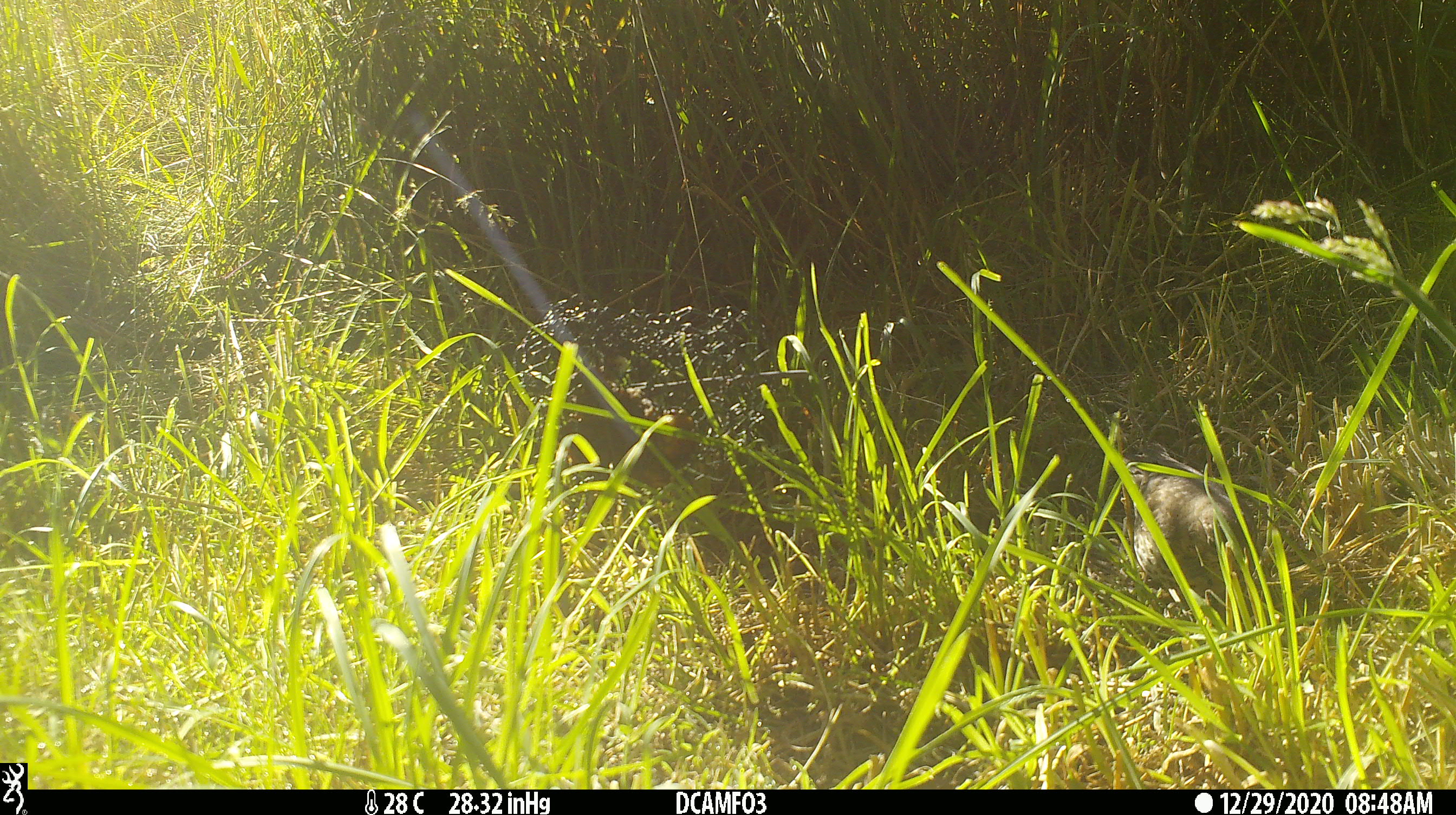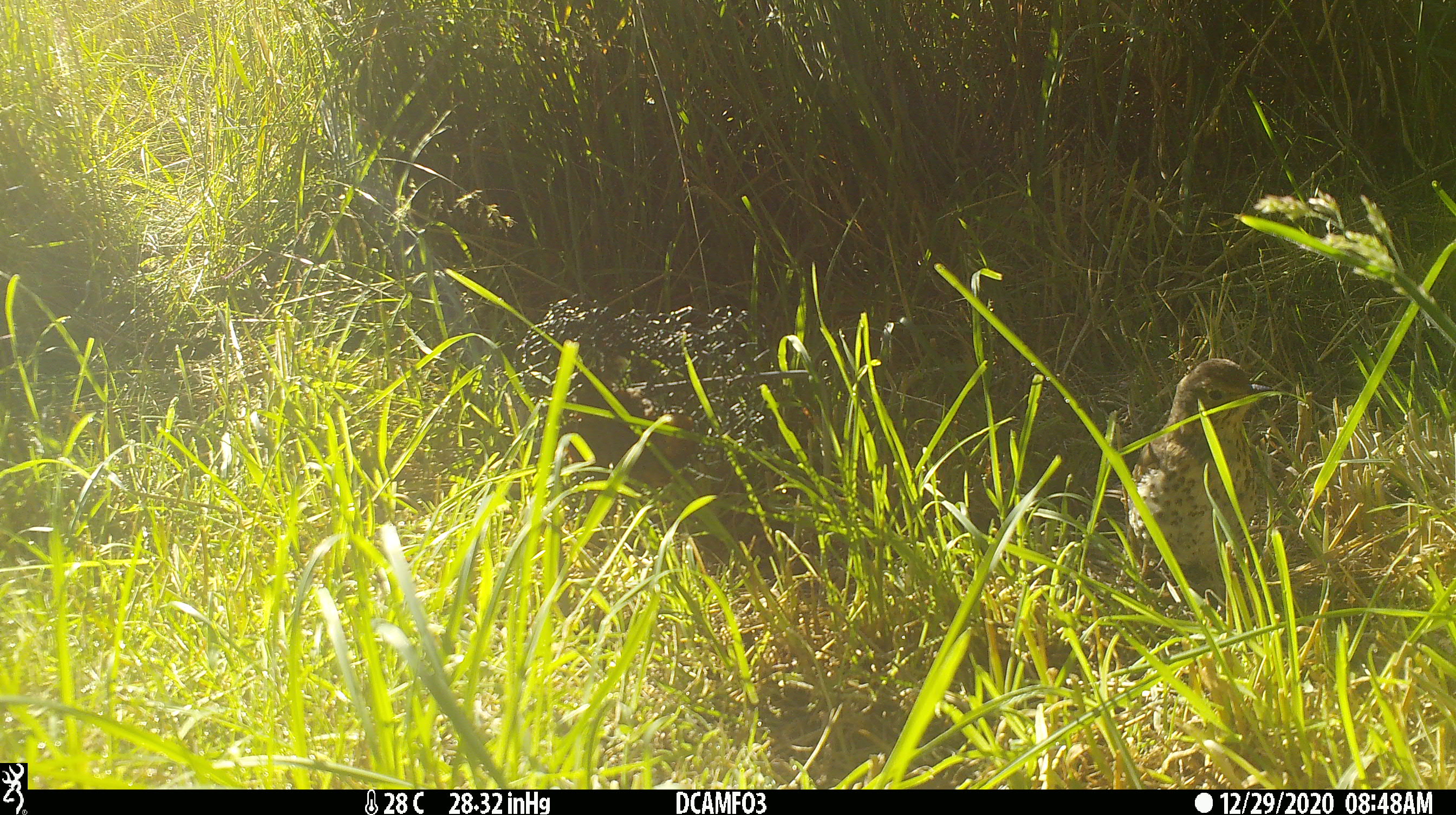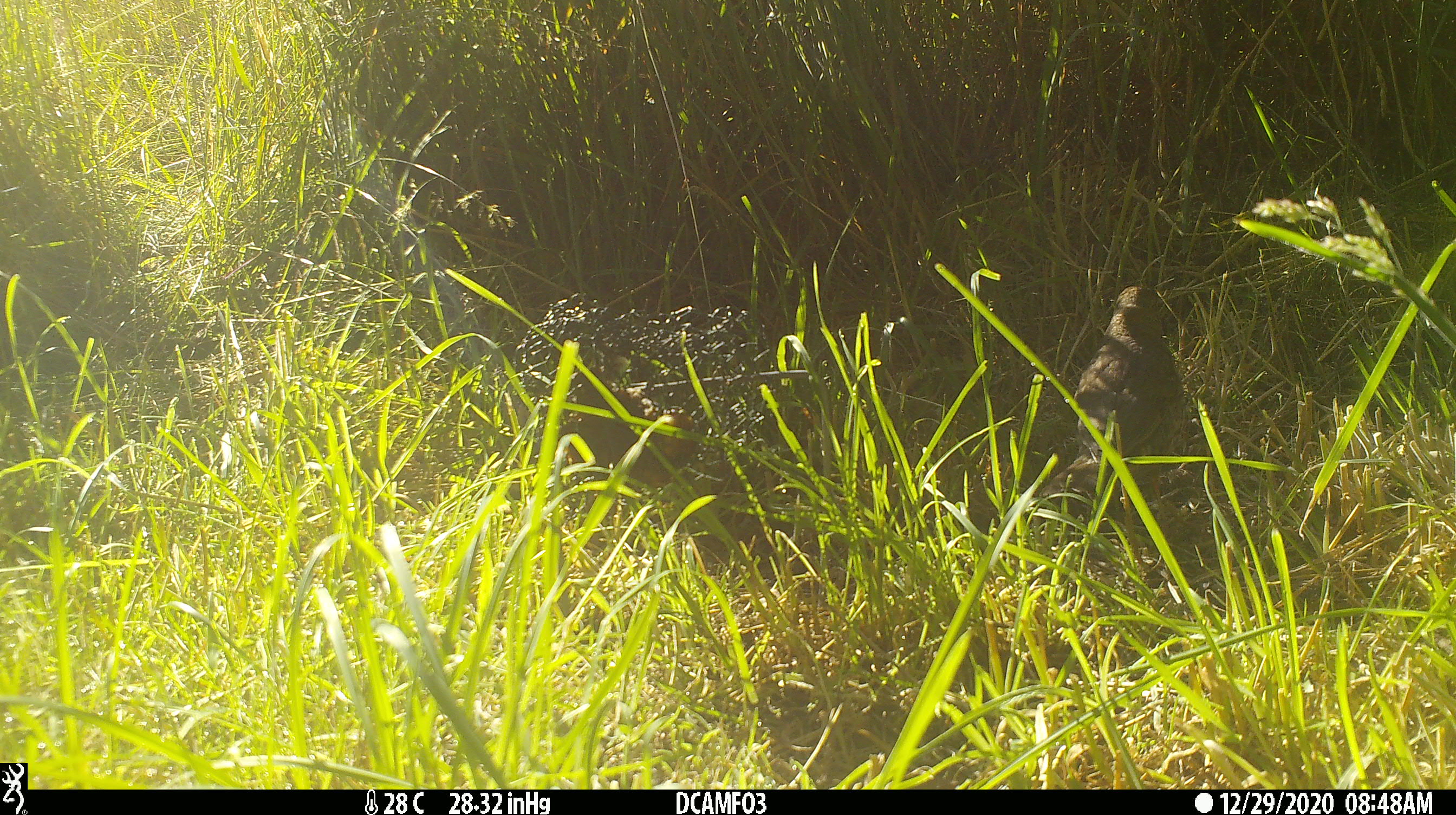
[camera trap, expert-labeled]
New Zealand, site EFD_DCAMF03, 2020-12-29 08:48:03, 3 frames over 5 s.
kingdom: Animalia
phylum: Chordata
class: Aves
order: Passeriformes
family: Turdidae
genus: Turdus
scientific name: Turdus philomelos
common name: song thrush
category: thrush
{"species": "thrush (song thrush) (Turdus philomelos)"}